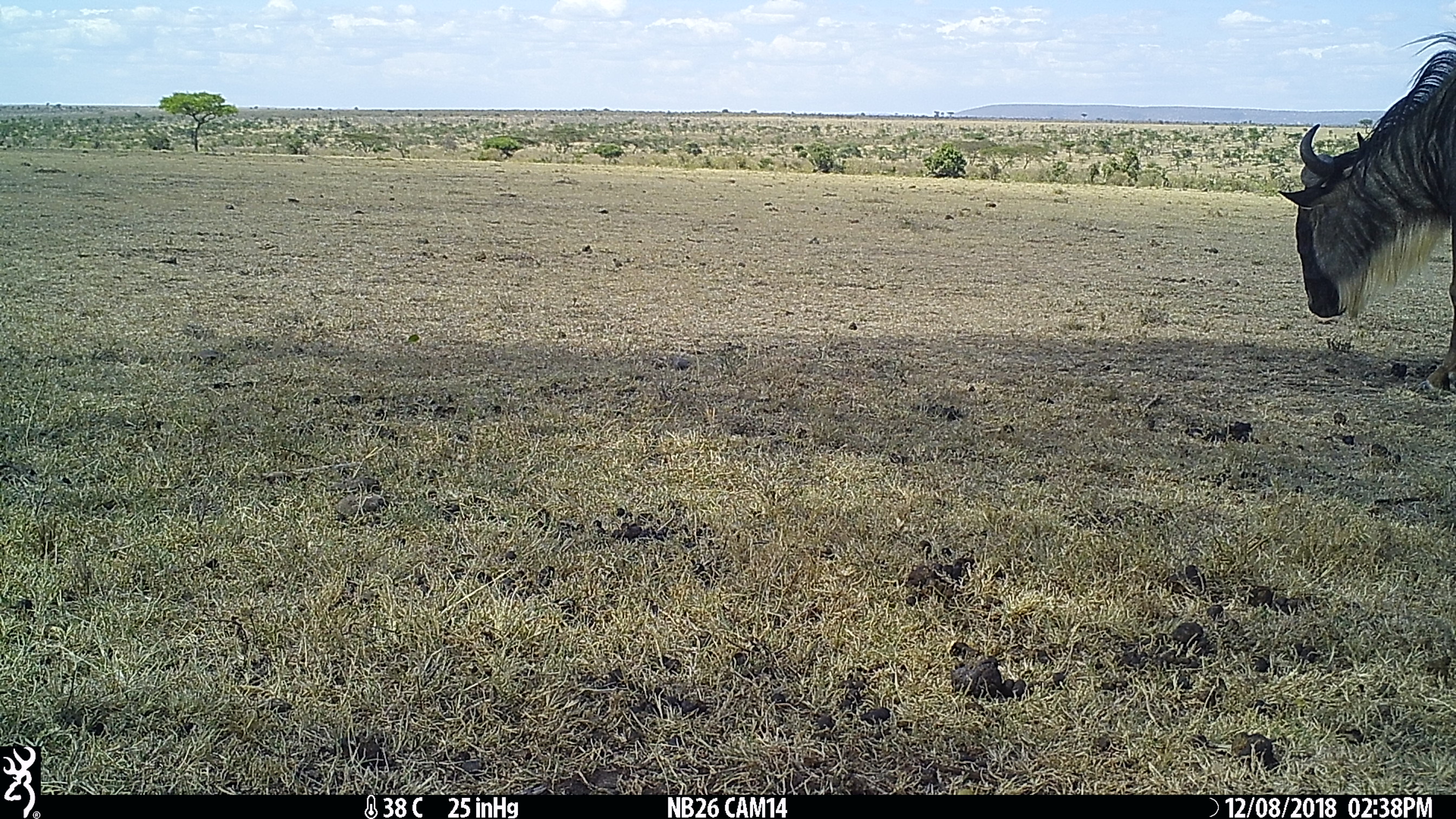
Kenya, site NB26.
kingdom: Animalia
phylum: Chordata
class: Mammalia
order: Artiodactyla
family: Bovidae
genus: Connochaetes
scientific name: Connochaetes taurinus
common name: blue wildebeest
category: wildebeest